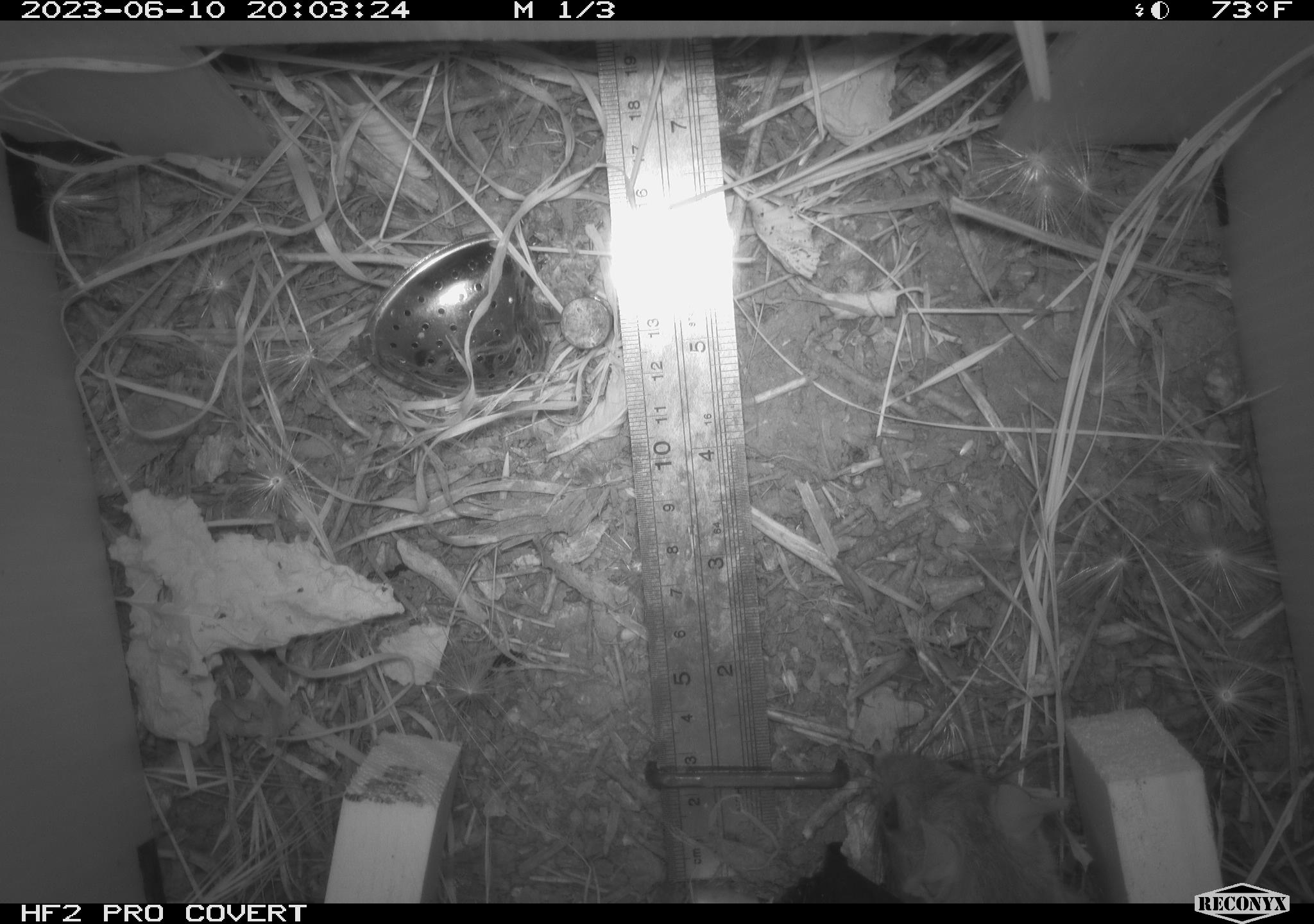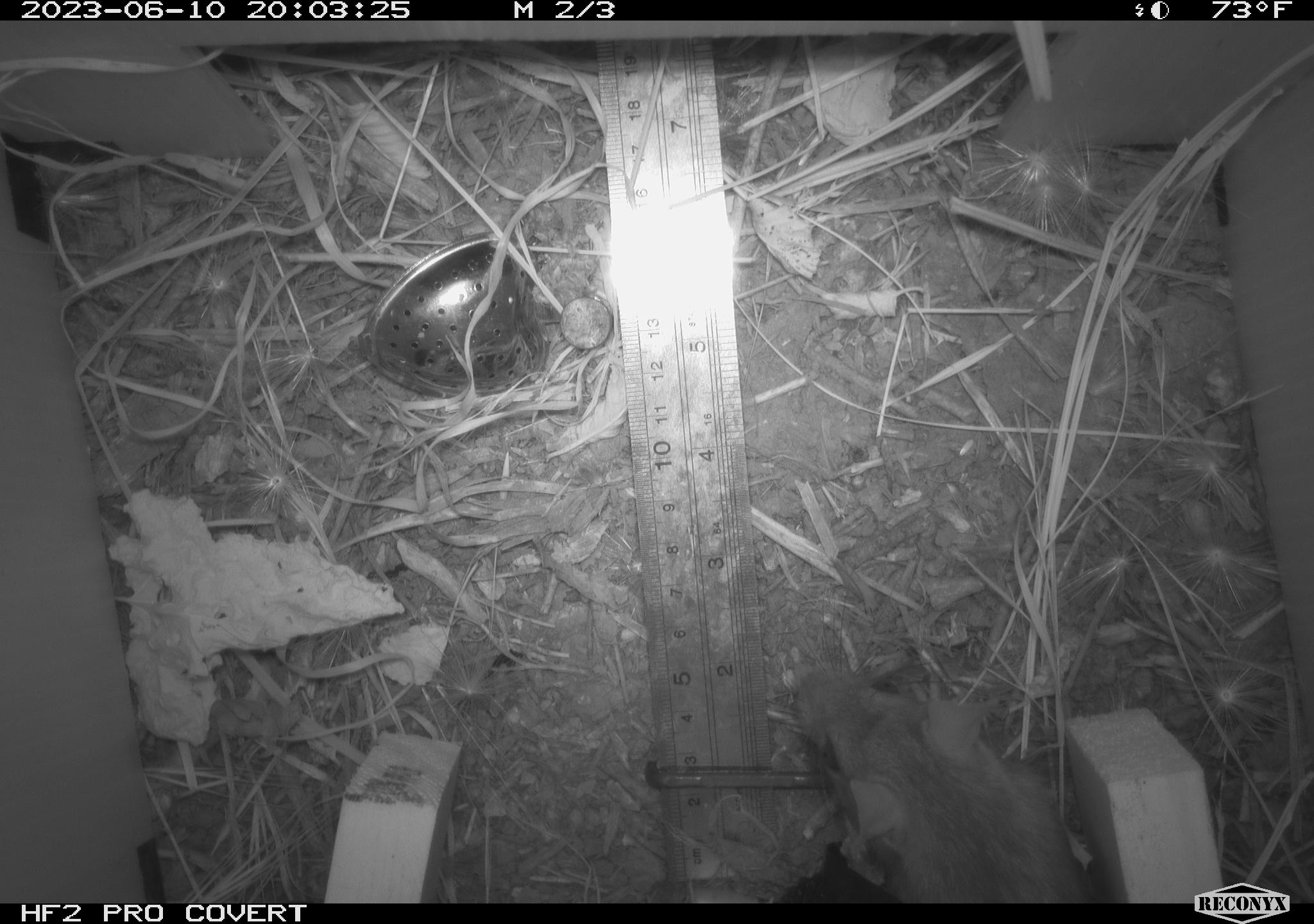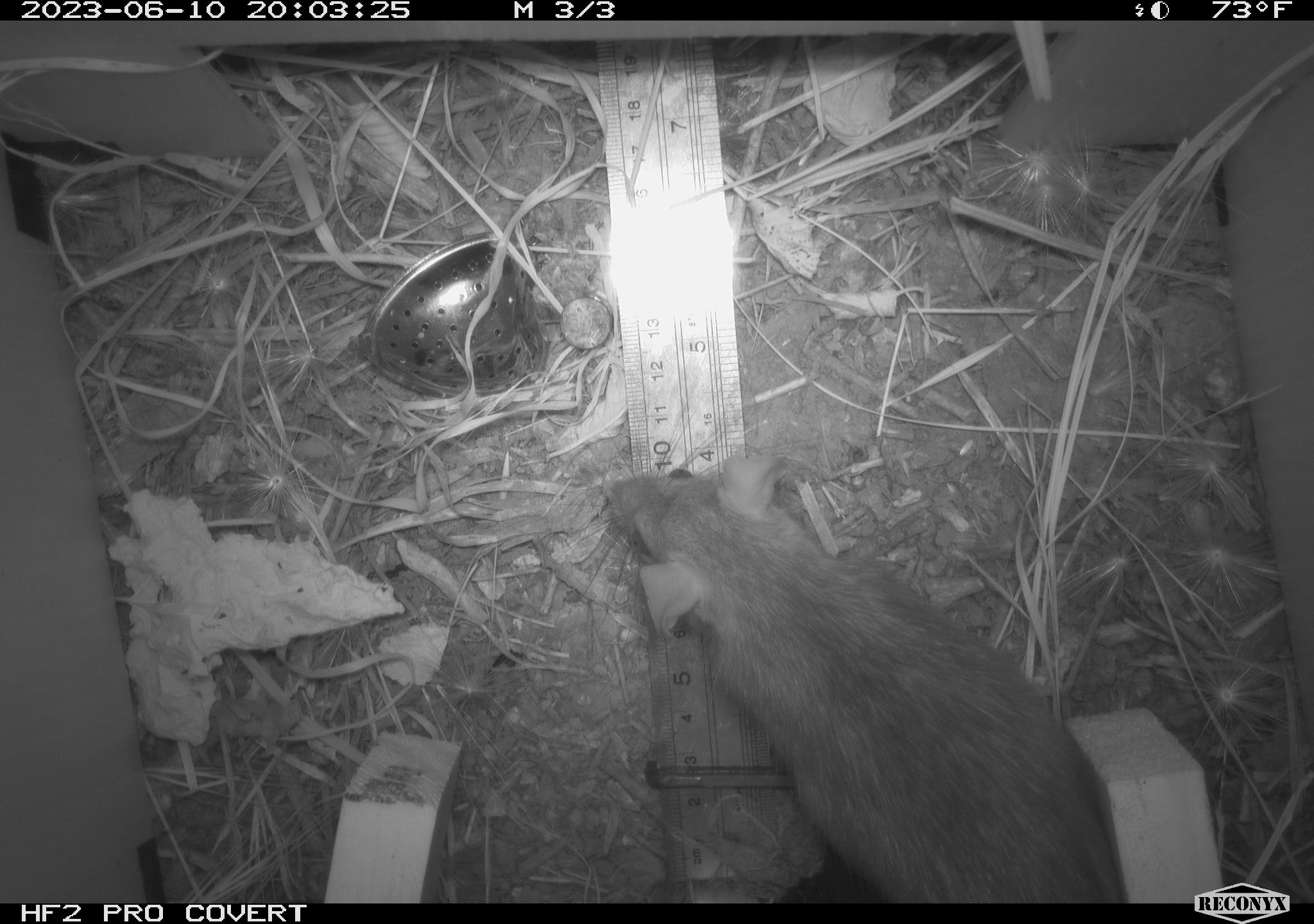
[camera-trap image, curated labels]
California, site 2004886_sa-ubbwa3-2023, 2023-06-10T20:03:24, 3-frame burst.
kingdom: Animalia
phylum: Chordata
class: Mammalia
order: Rodentia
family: Muridae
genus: Rattus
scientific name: Rattus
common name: rat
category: rattus species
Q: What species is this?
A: Rattus species (rat) (Rattus).